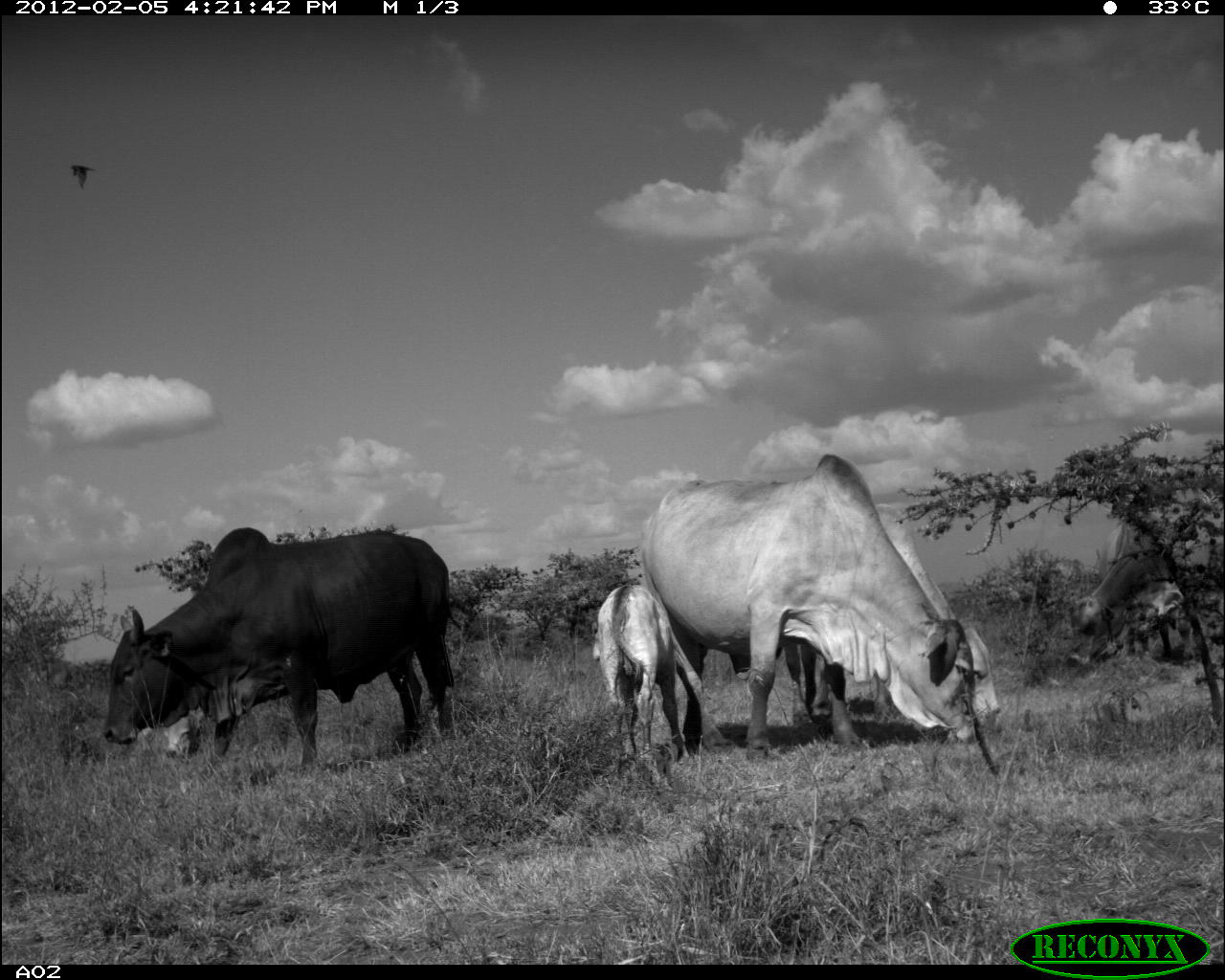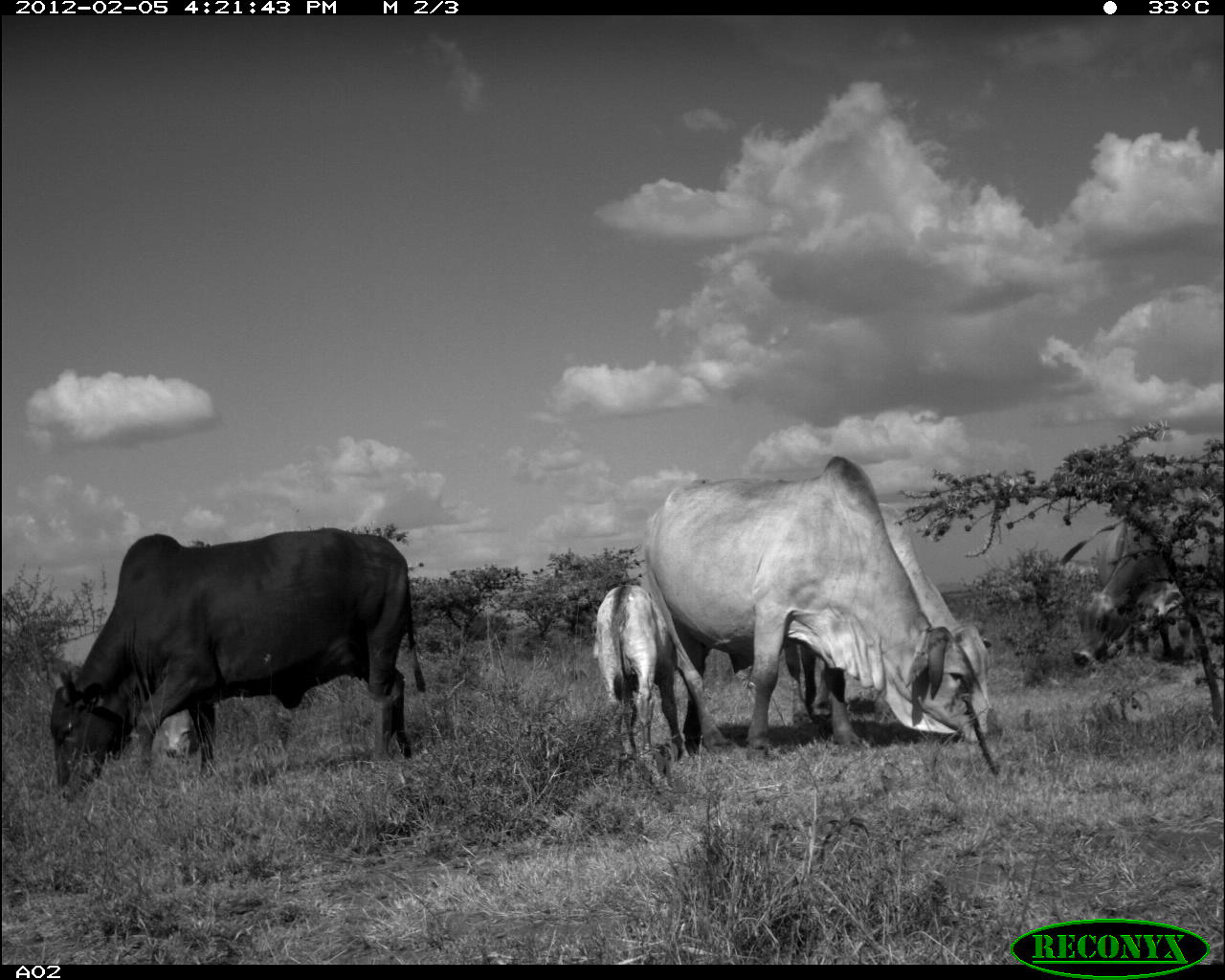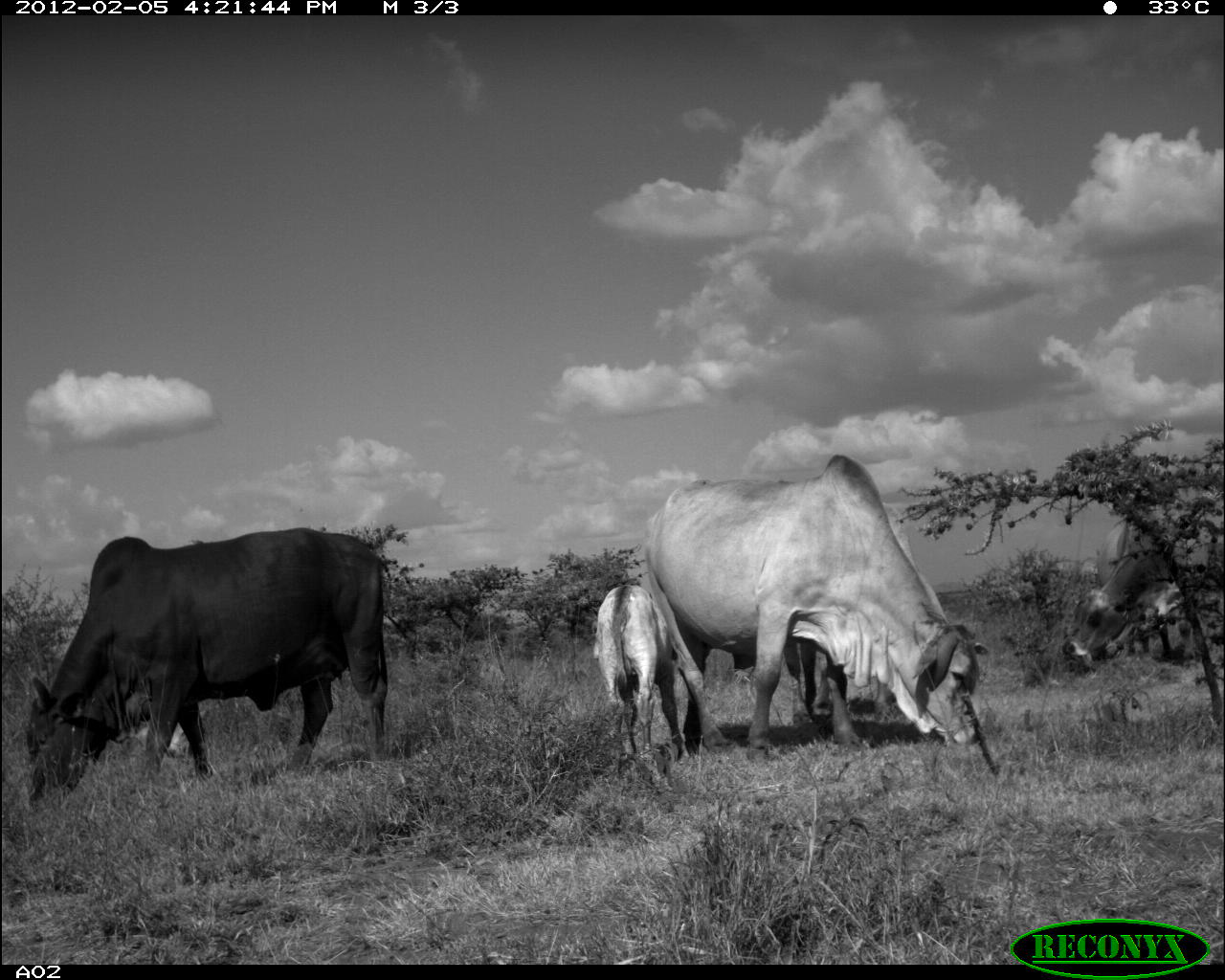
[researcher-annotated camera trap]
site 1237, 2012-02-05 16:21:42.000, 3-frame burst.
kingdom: Animalia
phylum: Chordata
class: Mammalia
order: Artiodactyla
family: Bovidae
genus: Bos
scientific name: Bos taurus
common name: domestic cattle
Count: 6.